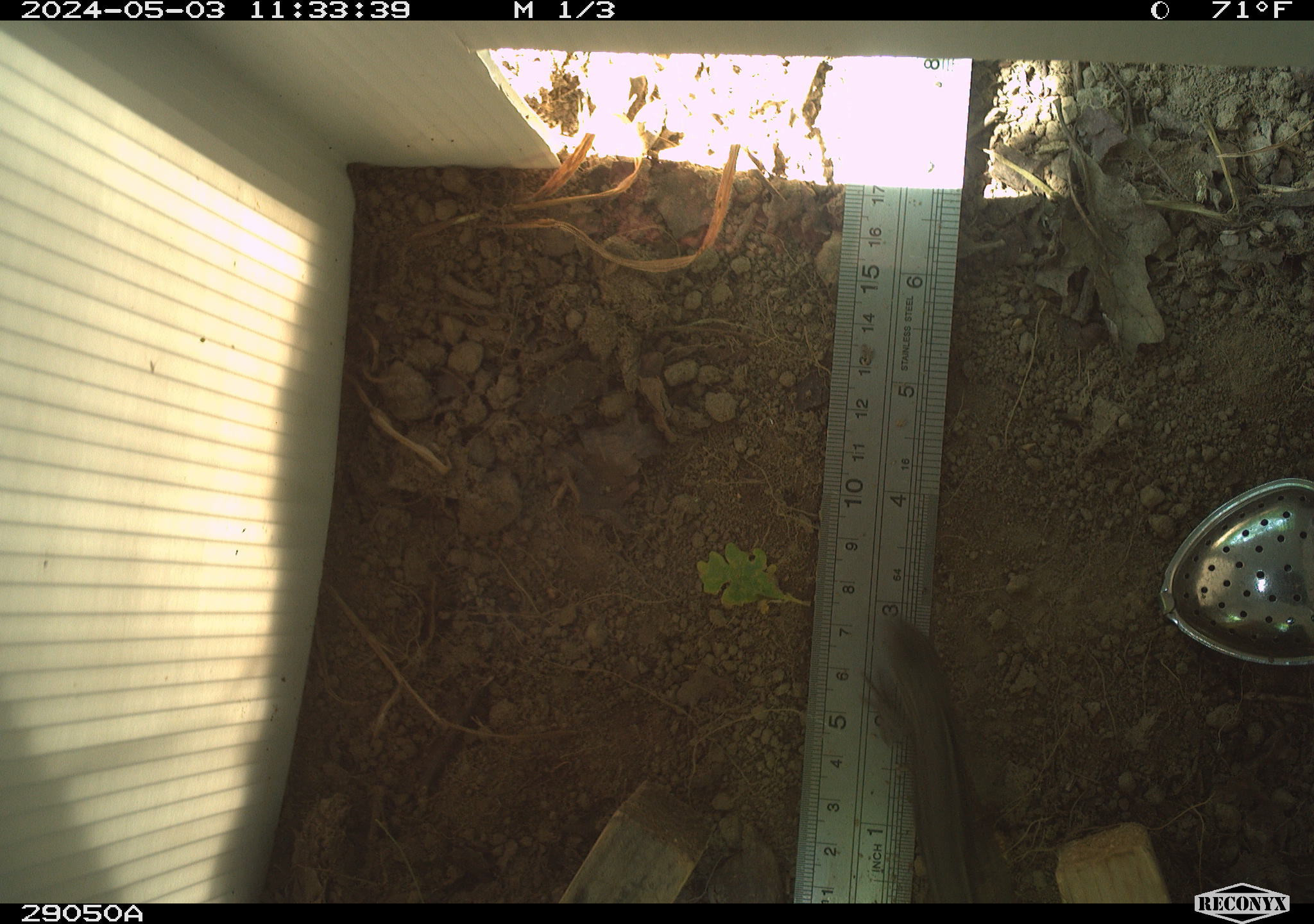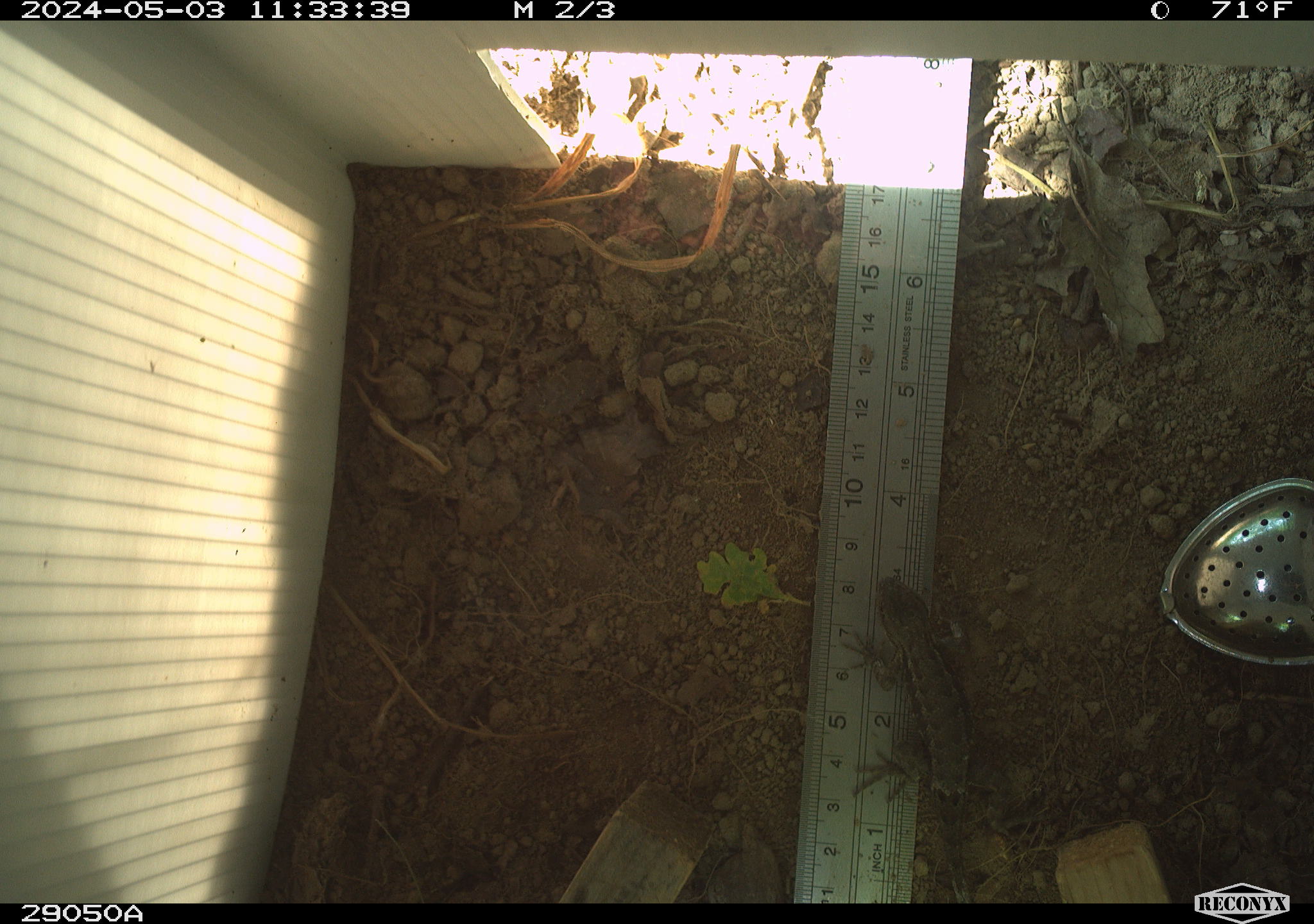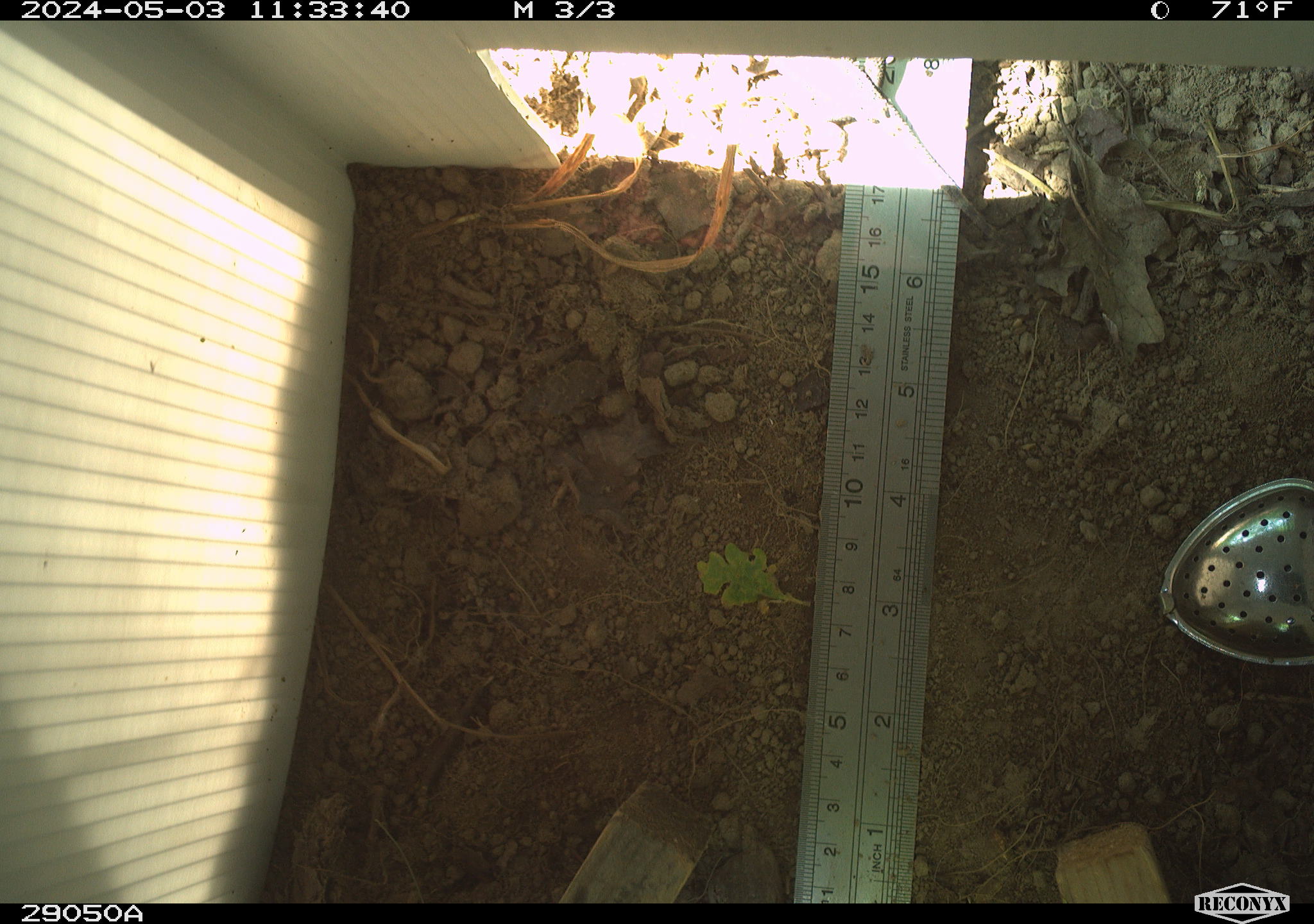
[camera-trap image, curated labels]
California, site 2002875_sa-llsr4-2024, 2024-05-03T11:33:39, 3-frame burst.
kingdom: Animalia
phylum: Chordata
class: Reptilia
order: Squamata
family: Phrynosomatidae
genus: Sceloporus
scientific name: Sceloporus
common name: spiny lizards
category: sceloporus species